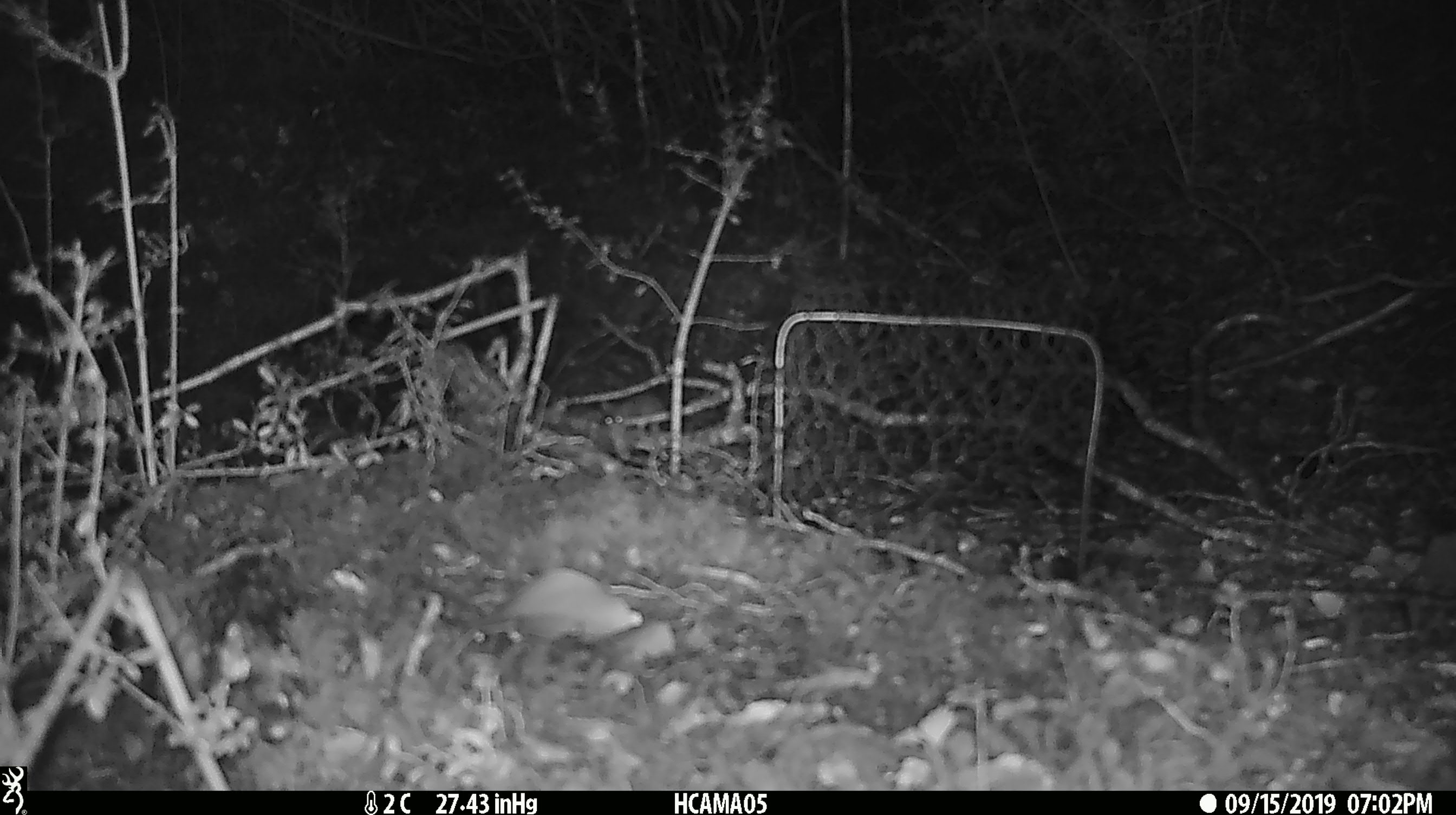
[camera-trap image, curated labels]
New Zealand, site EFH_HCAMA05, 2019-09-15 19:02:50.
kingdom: Animalia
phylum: Chordata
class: Mammalia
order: Rodentia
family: Muridae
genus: Mus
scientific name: Mus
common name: mouse